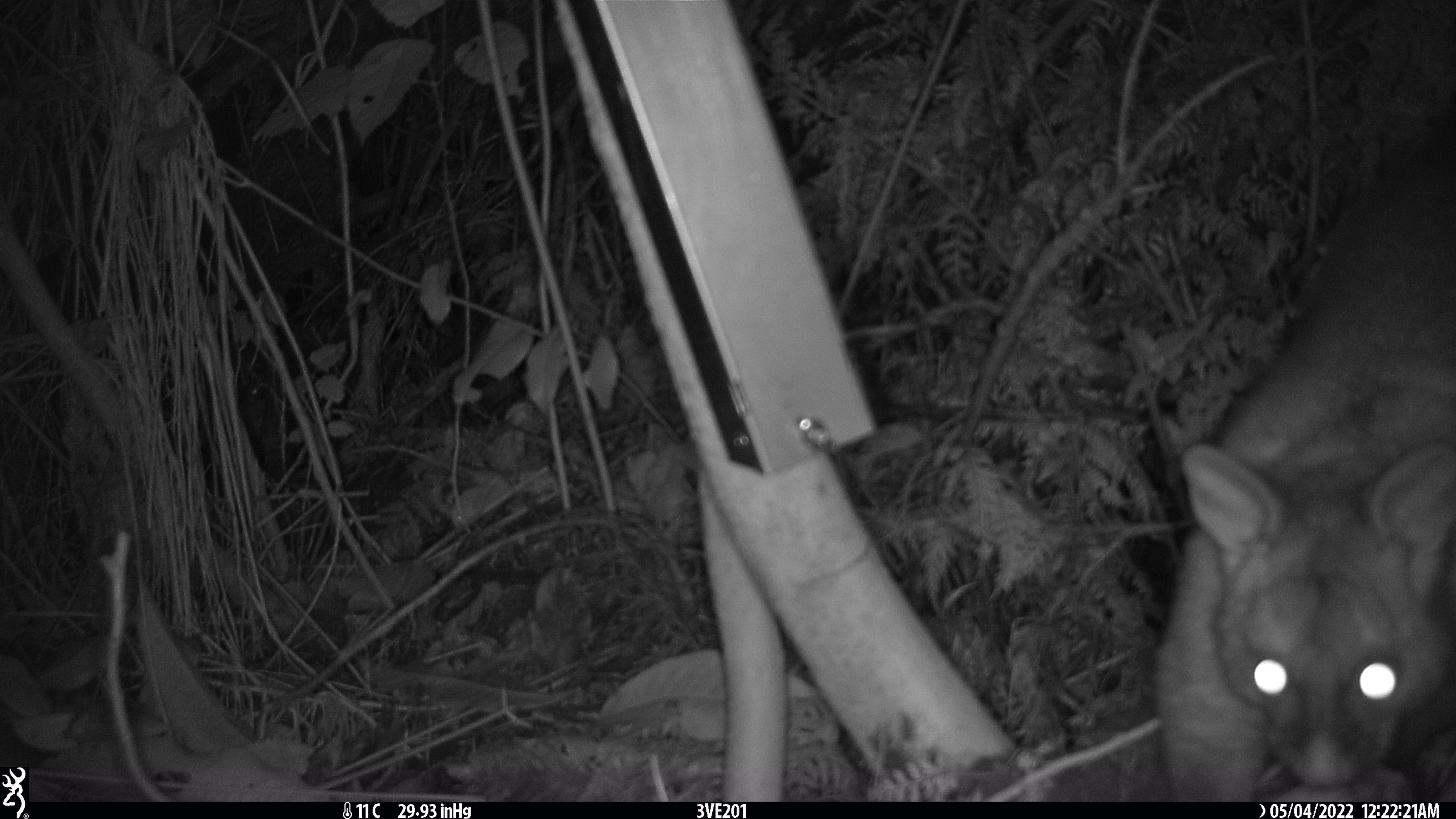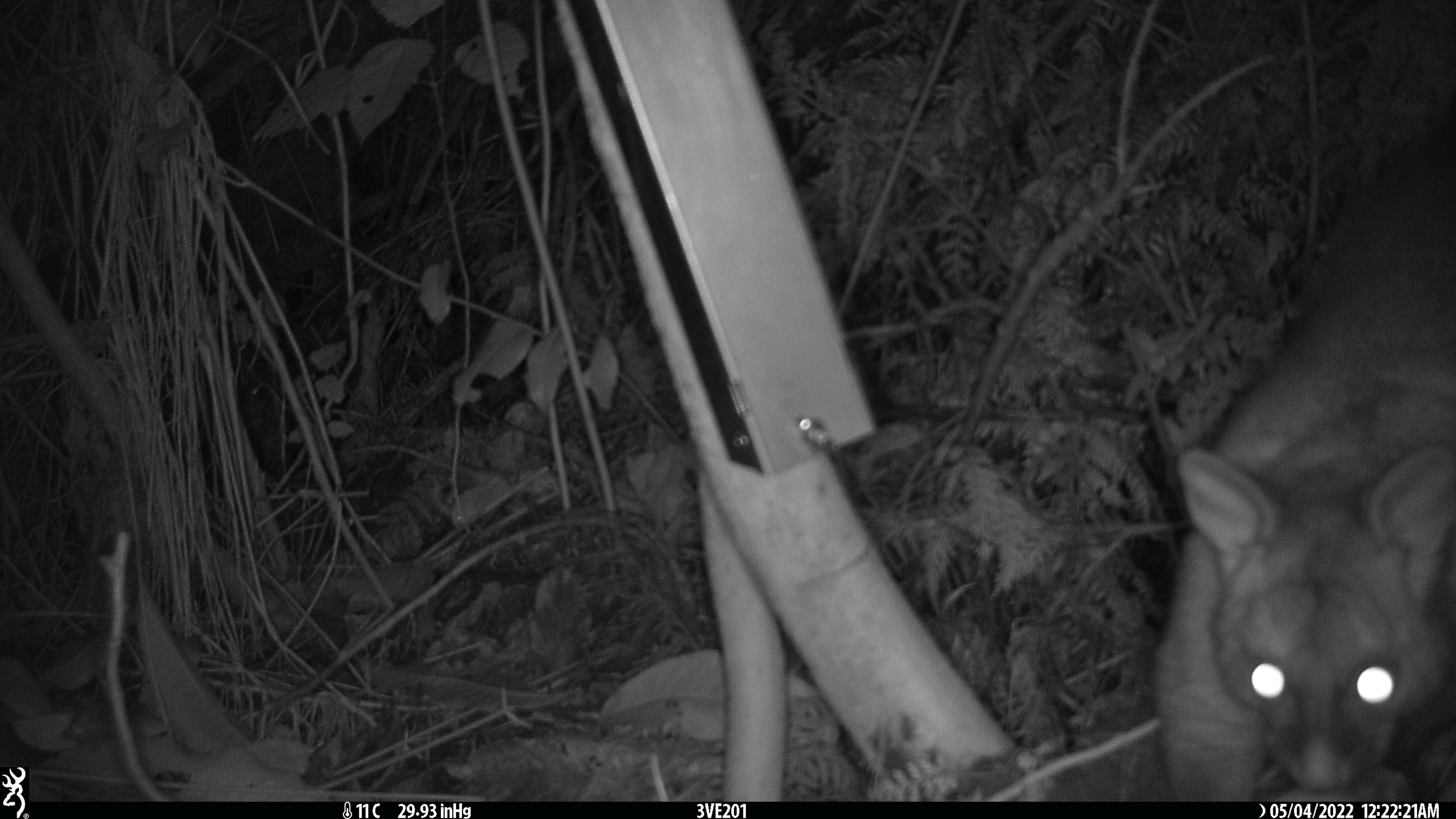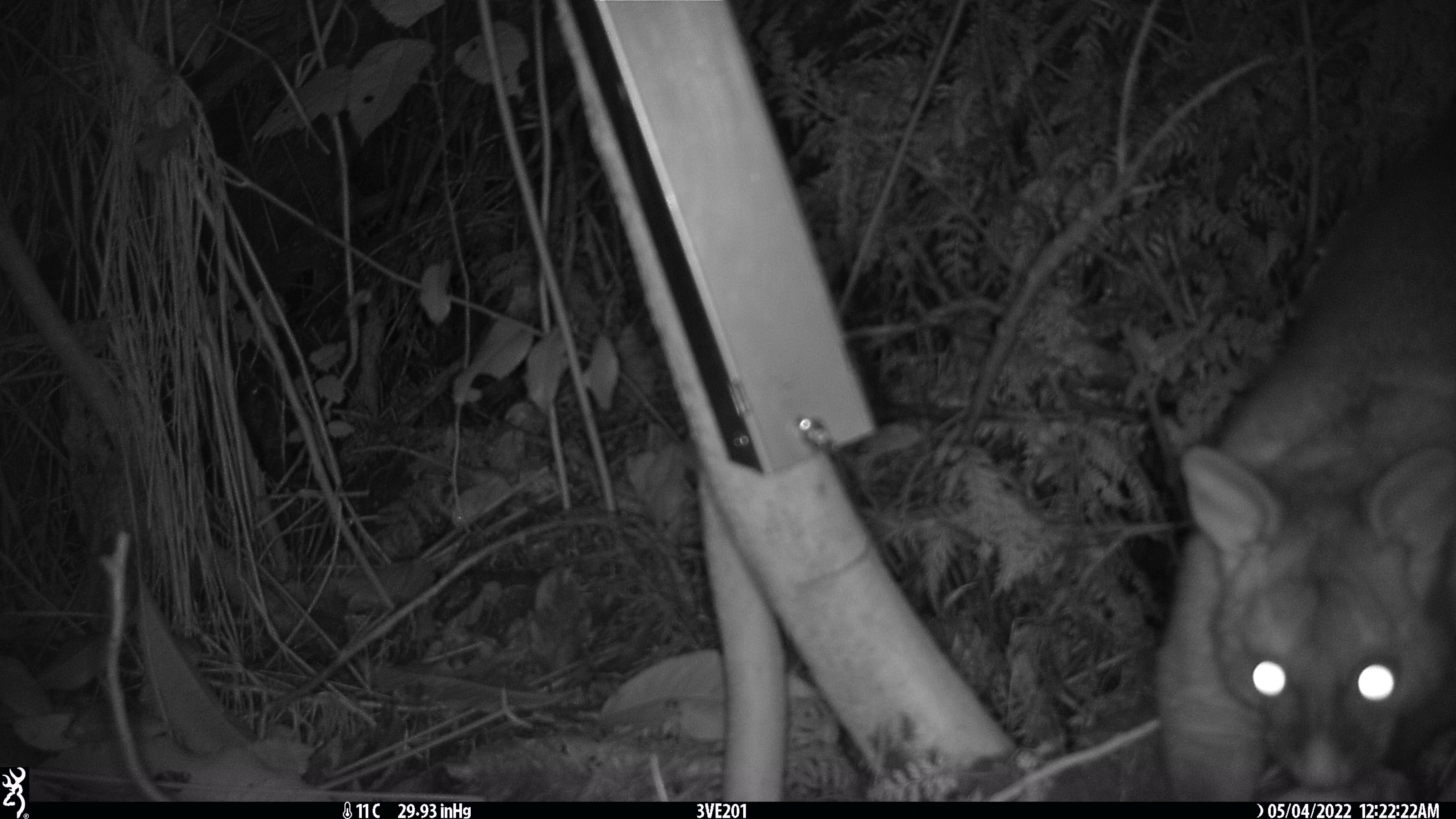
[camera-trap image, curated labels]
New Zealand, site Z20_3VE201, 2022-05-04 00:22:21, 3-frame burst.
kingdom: Animalia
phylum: Chordata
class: Mammalia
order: Diprotodontia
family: Phalangeridae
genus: Trichosurus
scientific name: Trichosurus vulpecula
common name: common brushtail possum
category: possum